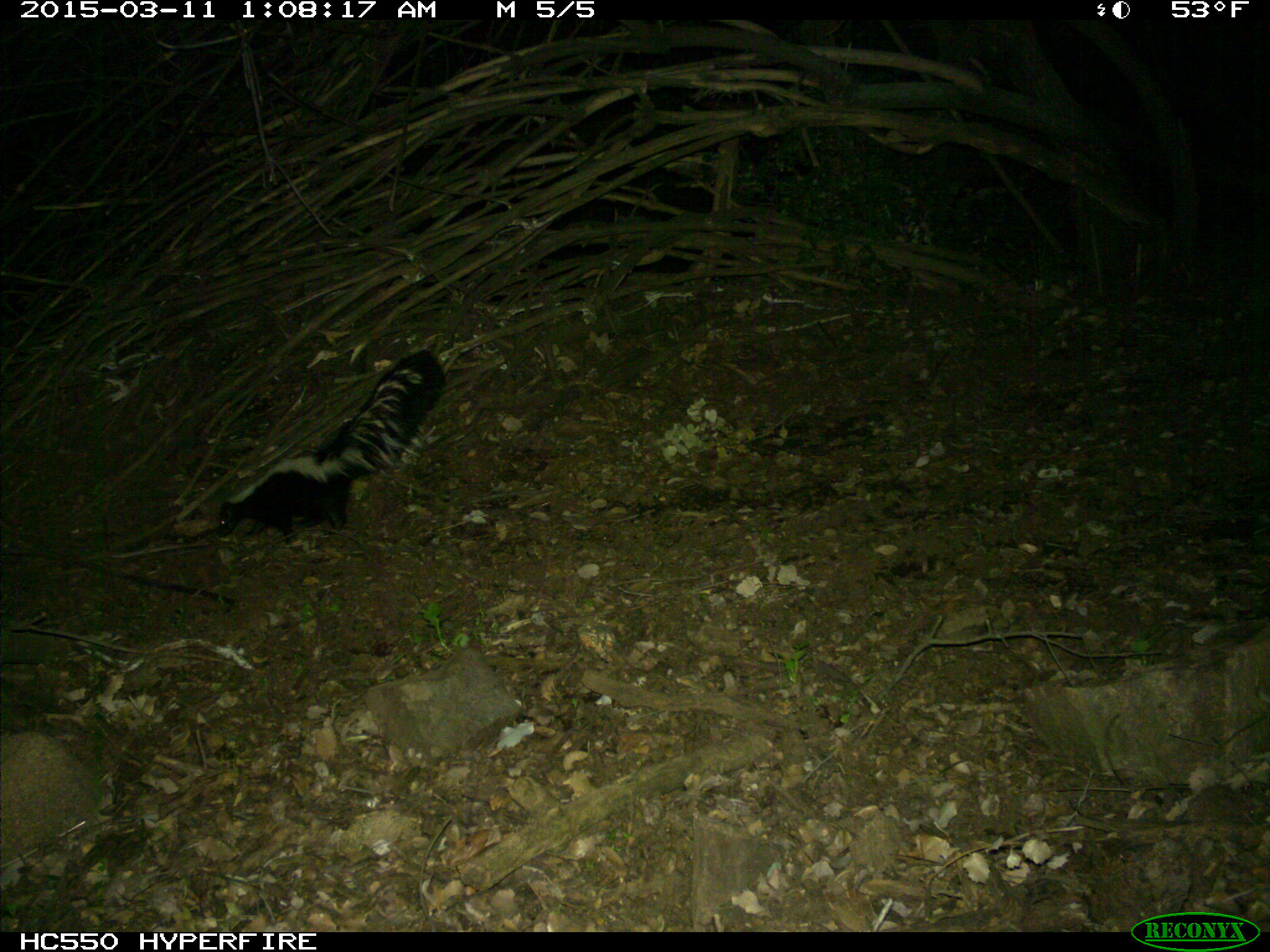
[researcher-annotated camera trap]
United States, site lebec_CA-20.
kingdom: Animalia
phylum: Chordata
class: Mammalia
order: Carnivora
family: Mephitidae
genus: Mephitis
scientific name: Mephitis mephitis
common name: striped skunk